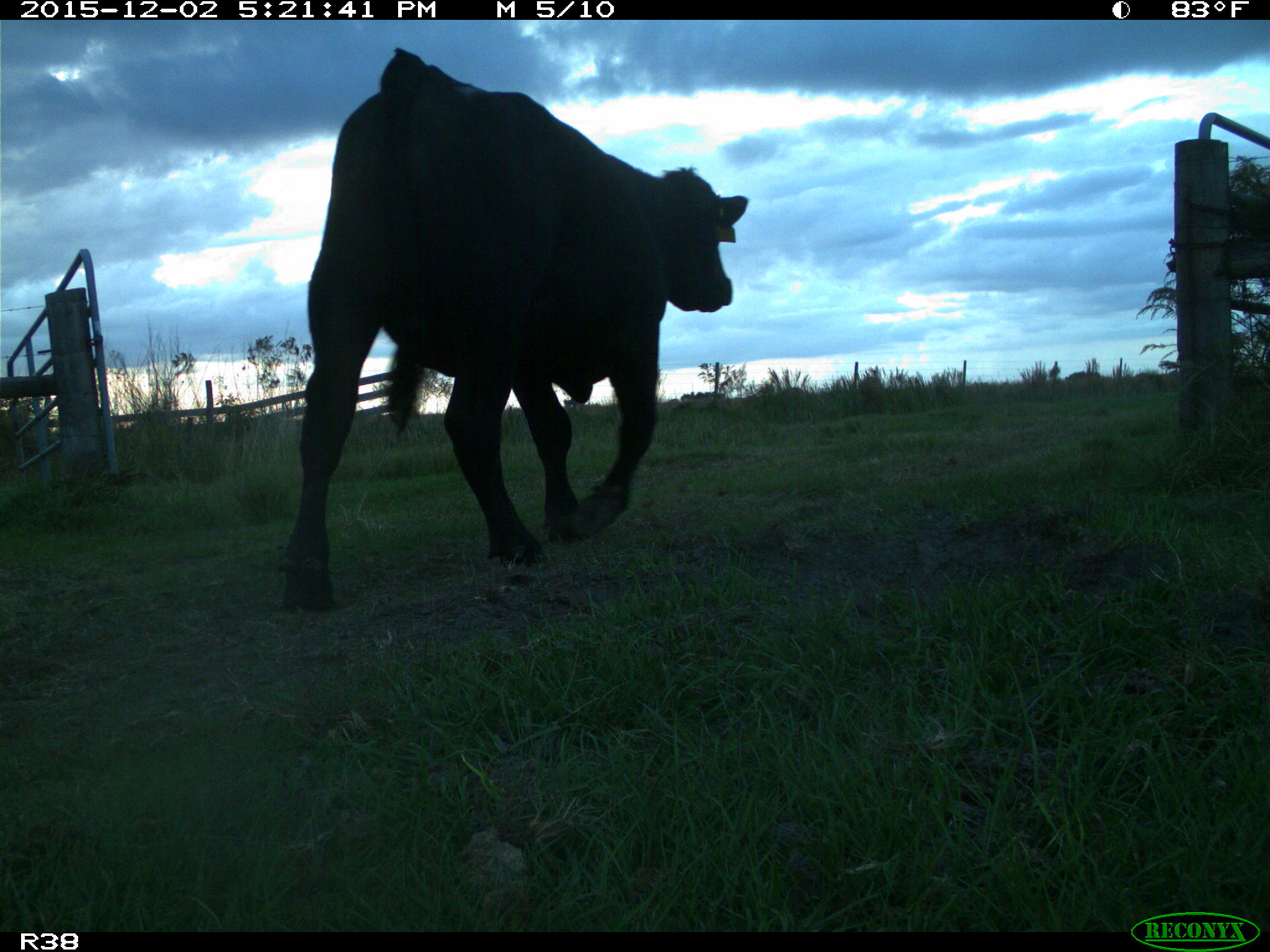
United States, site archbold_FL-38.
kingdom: Animalia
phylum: Chordata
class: Mammalia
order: Artiodactyla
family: Bovidae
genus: Bos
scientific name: Bos taurus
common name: domestic cow